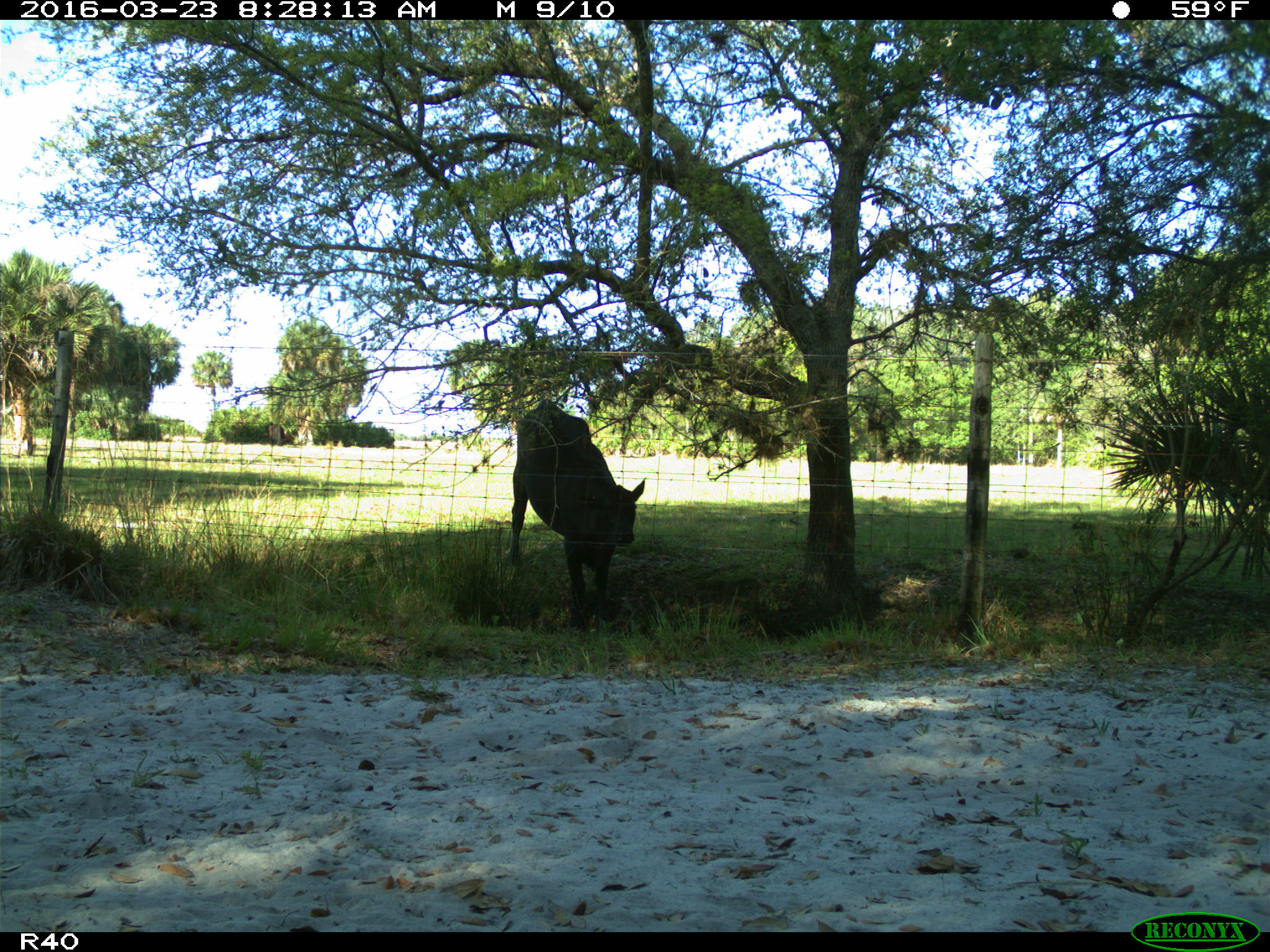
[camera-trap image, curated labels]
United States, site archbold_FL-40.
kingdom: Animalia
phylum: Chordata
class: Mammalia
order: Artiodactyla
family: Bovidae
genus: Bos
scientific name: Bos taurus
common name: domestic cow